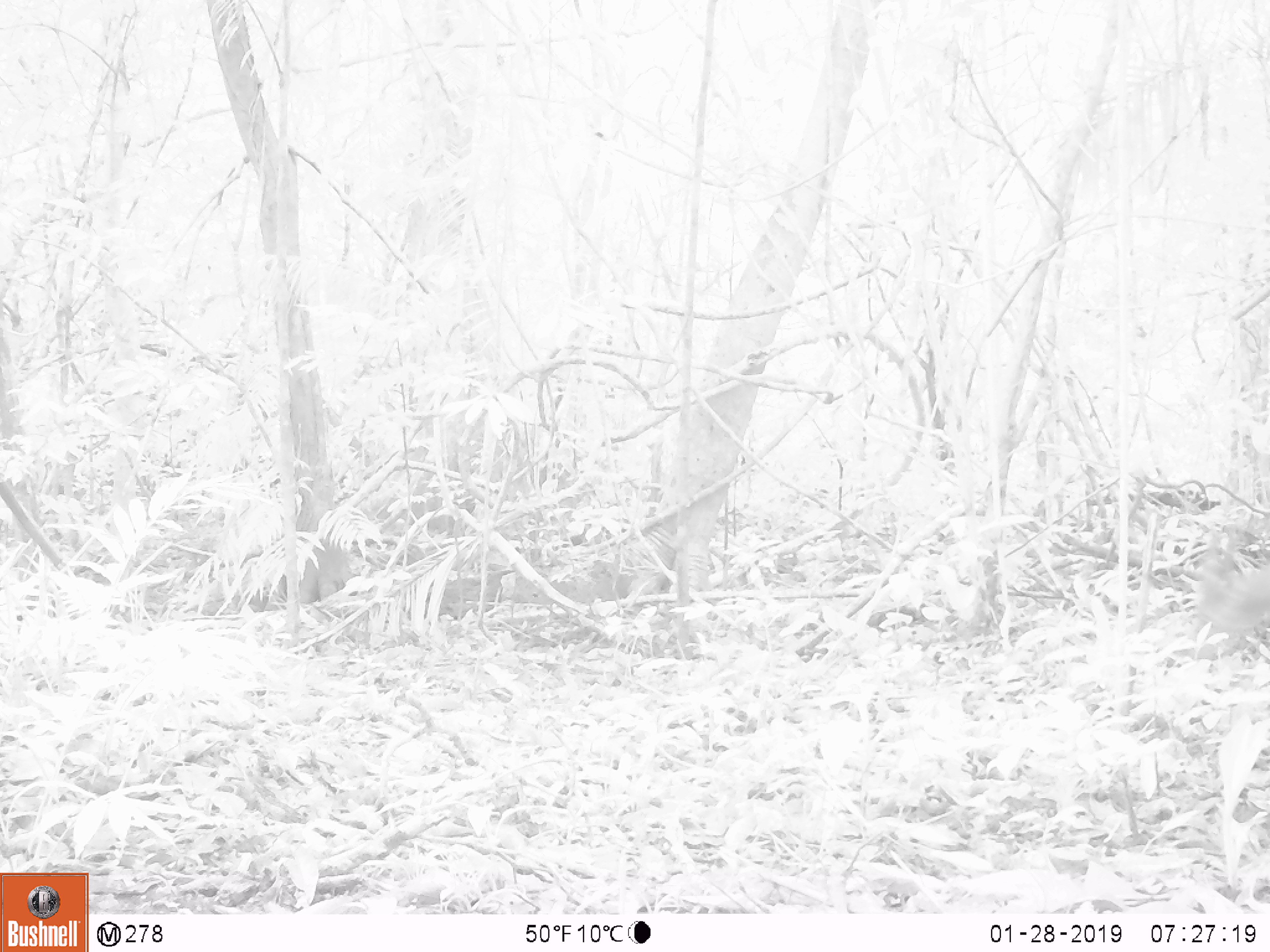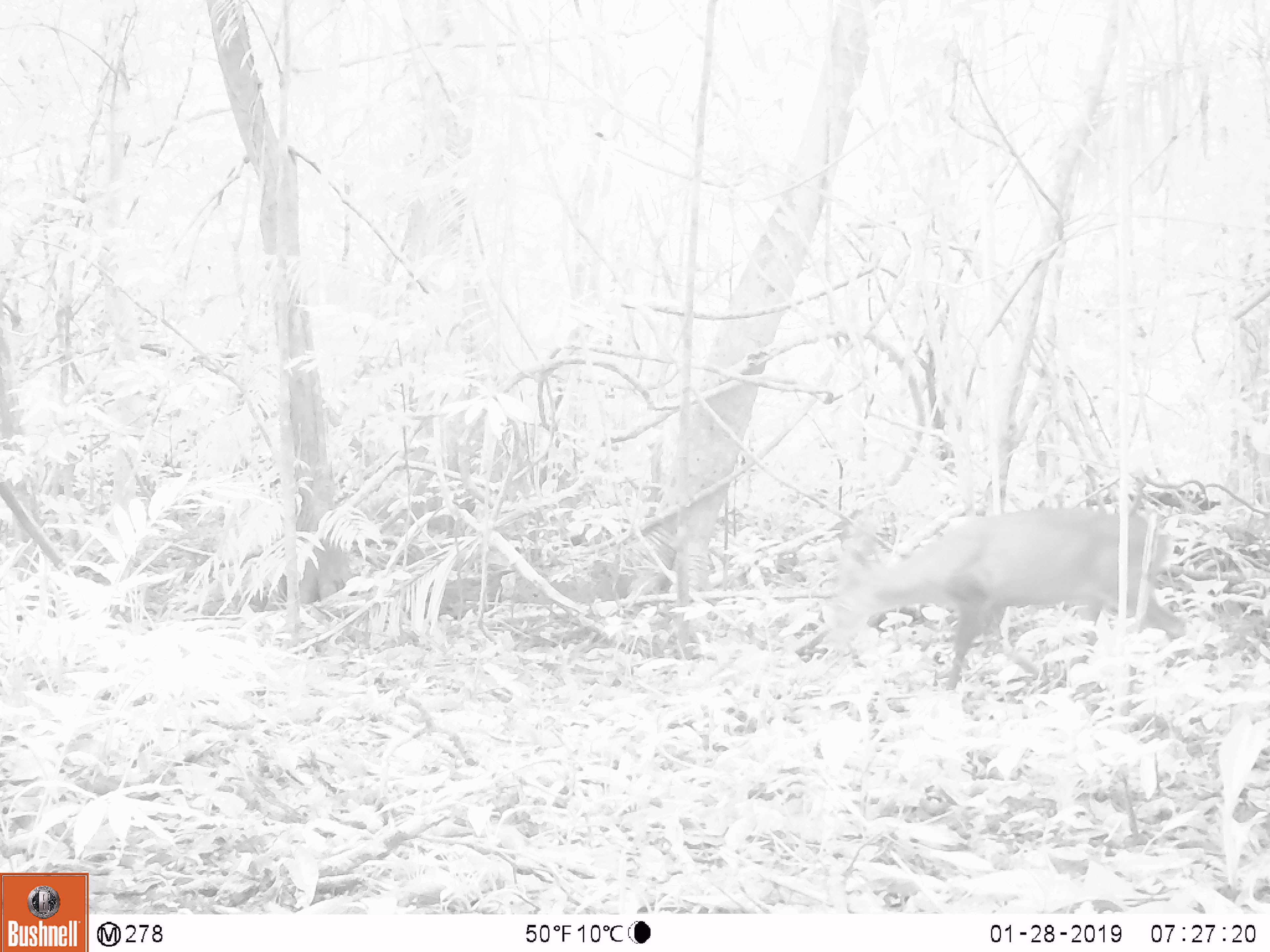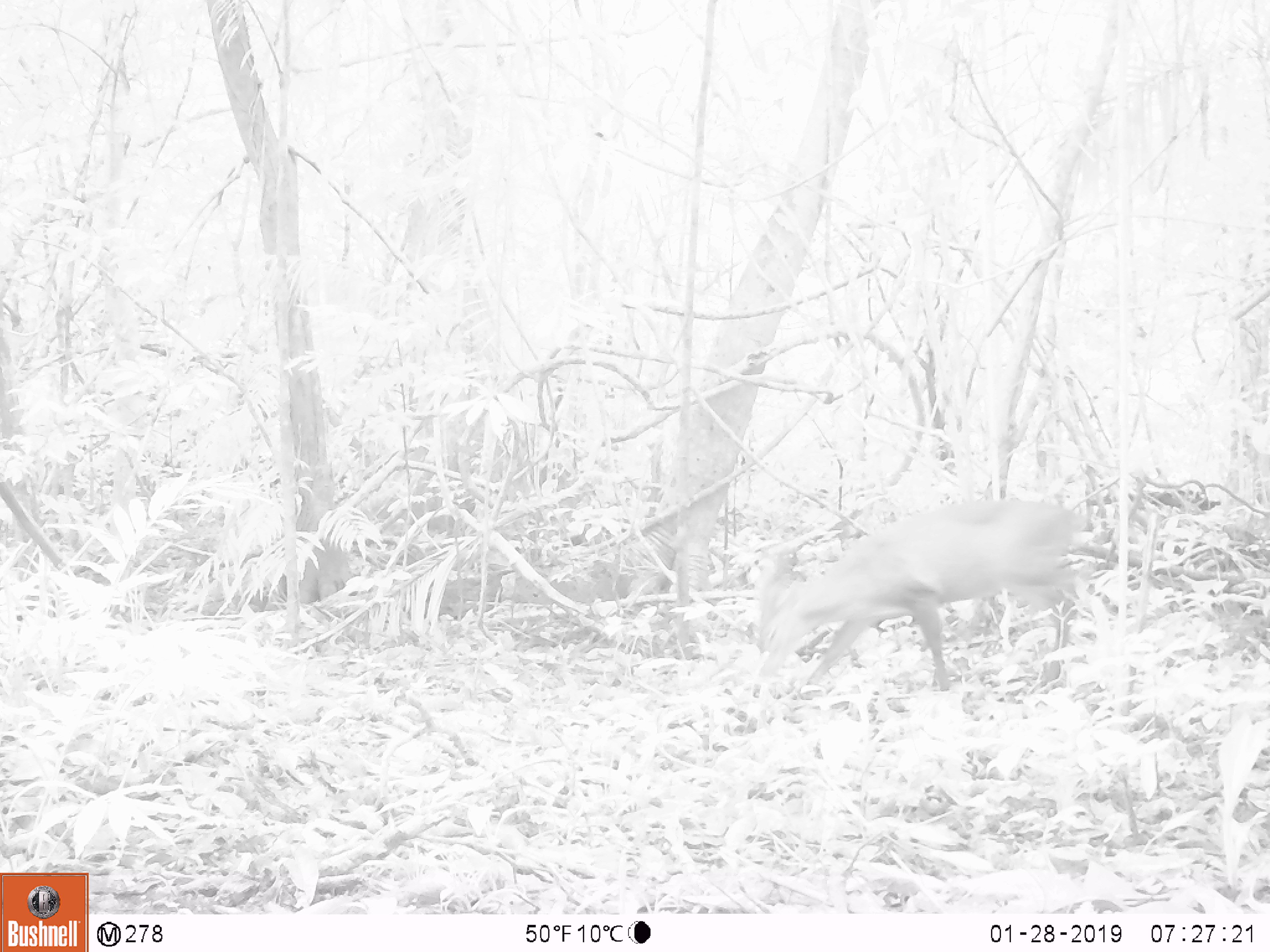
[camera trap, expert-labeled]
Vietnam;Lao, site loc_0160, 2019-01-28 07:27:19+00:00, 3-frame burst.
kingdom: Animalia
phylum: Chordata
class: Mammalia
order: Artiodactyla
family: Cervidae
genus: Muntiacus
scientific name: Muntiacus vuquangensis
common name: large-antlered muntjac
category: large antlered muntjac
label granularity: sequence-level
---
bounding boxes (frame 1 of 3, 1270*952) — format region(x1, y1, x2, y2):
large antlered muntjac: region(1193, 531, 1270, 644)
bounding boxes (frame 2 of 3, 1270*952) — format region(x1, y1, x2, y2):
large antlered muntjac: region(828, 502, 1214, 707)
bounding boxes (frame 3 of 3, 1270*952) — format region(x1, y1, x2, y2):
large antlered muntjac: region(753, 495, 1083, 704)